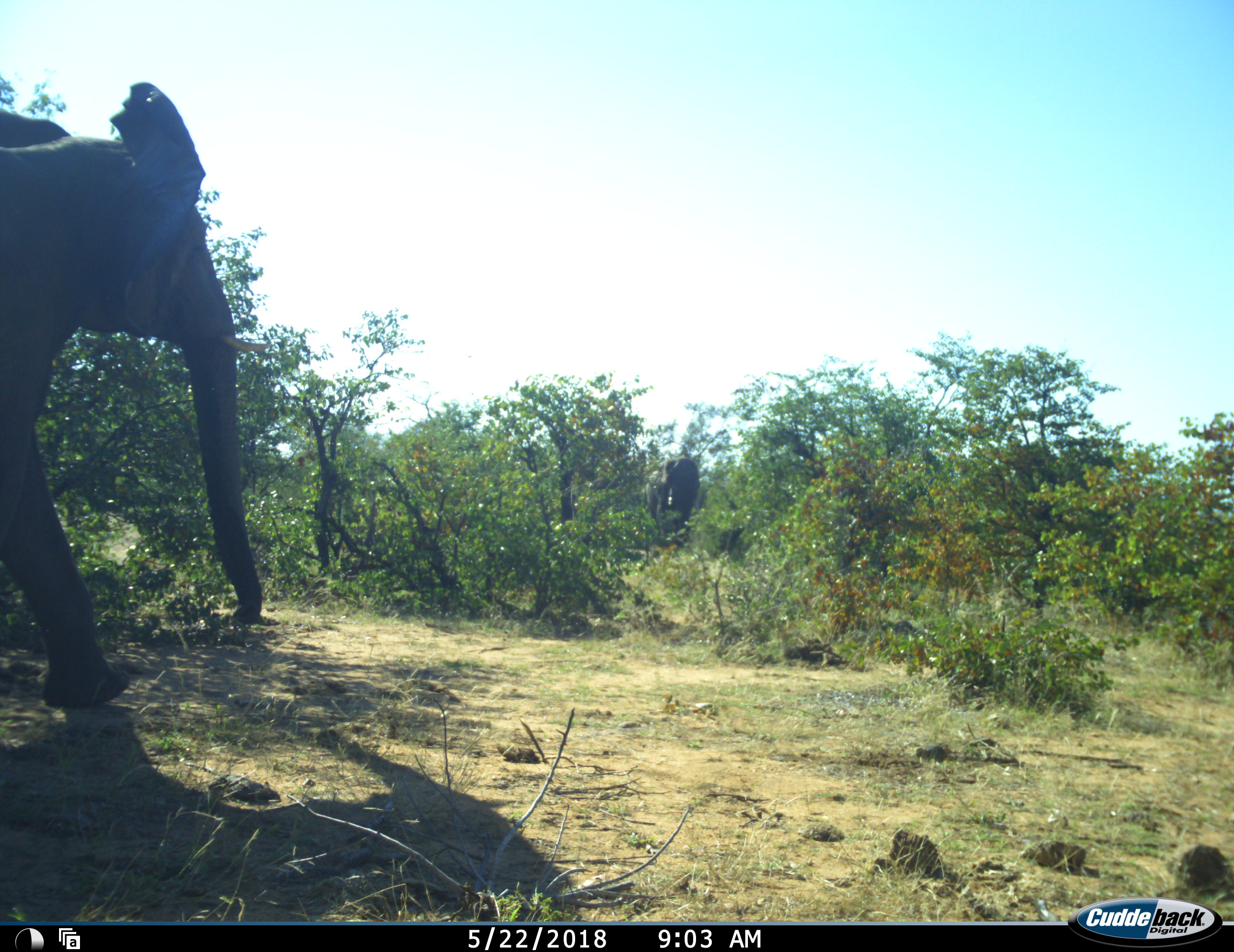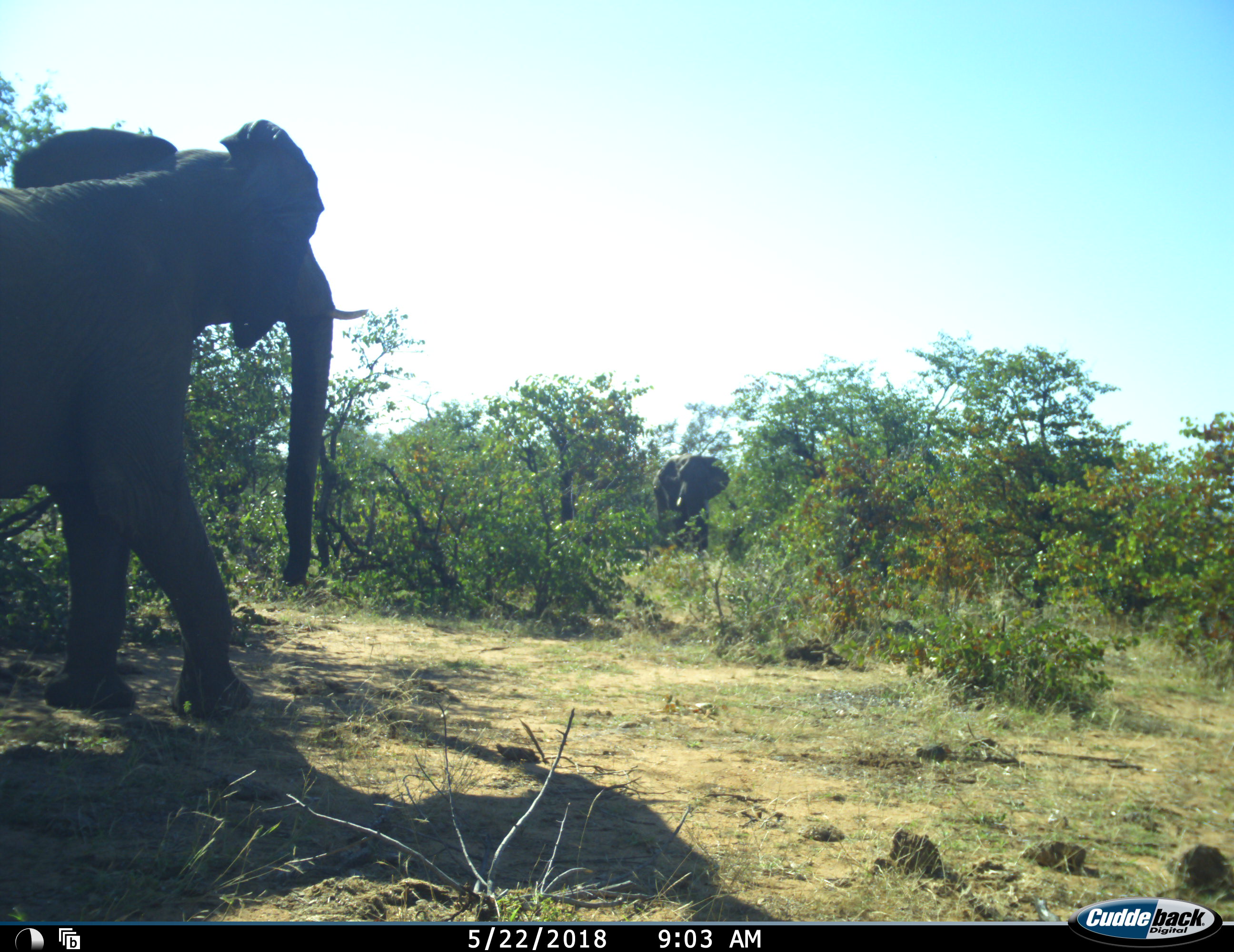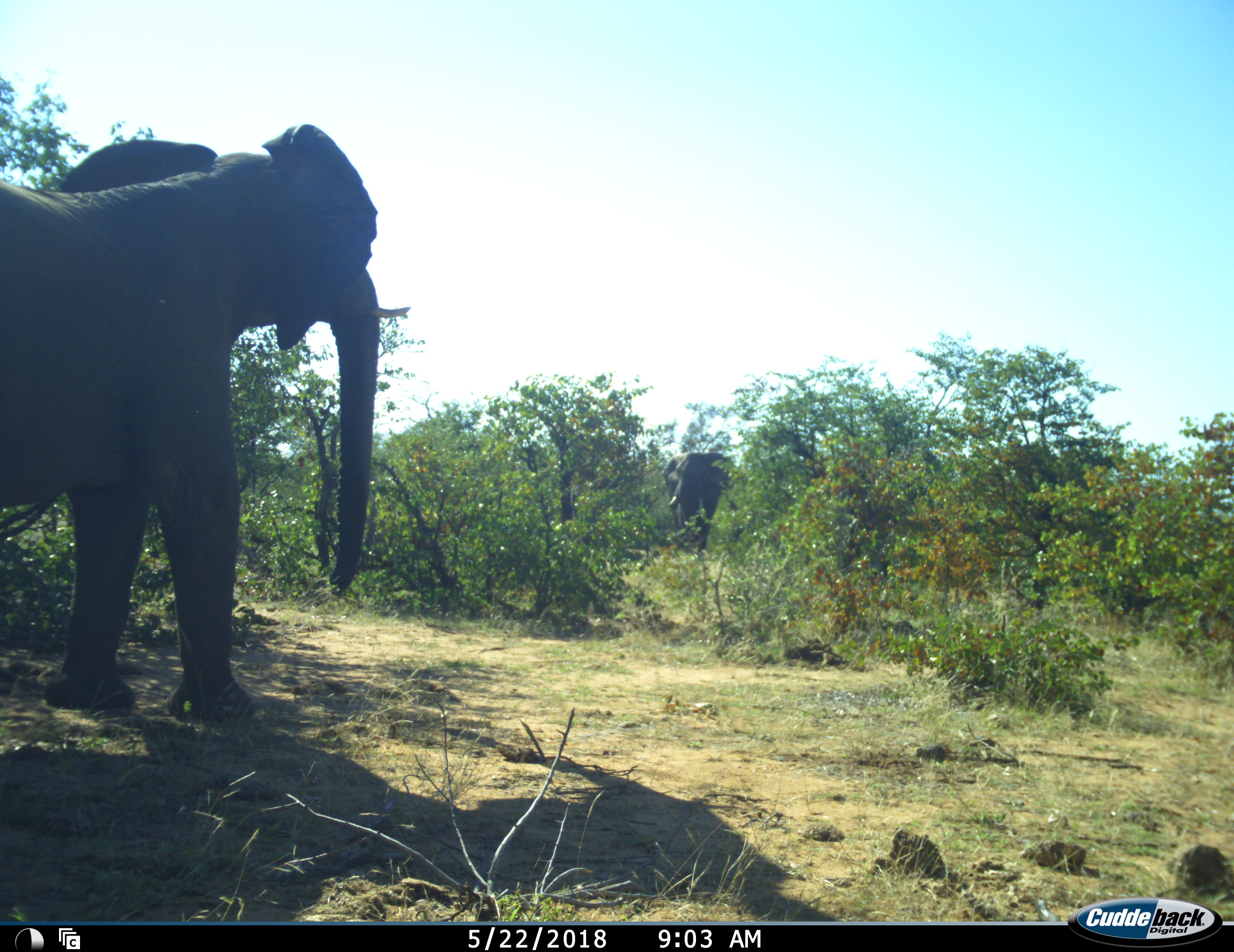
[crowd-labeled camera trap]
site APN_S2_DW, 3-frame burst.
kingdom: Animalia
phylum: Chordata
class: Mammalia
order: Proboscidea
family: Elephantidae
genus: Loxodonta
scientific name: Loxodonta africana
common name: african bush elephant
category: elephant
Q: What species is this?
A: Elephant (african bush elephant) (Loxodonta africana).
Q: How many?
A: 2.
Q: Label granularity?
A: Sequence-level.